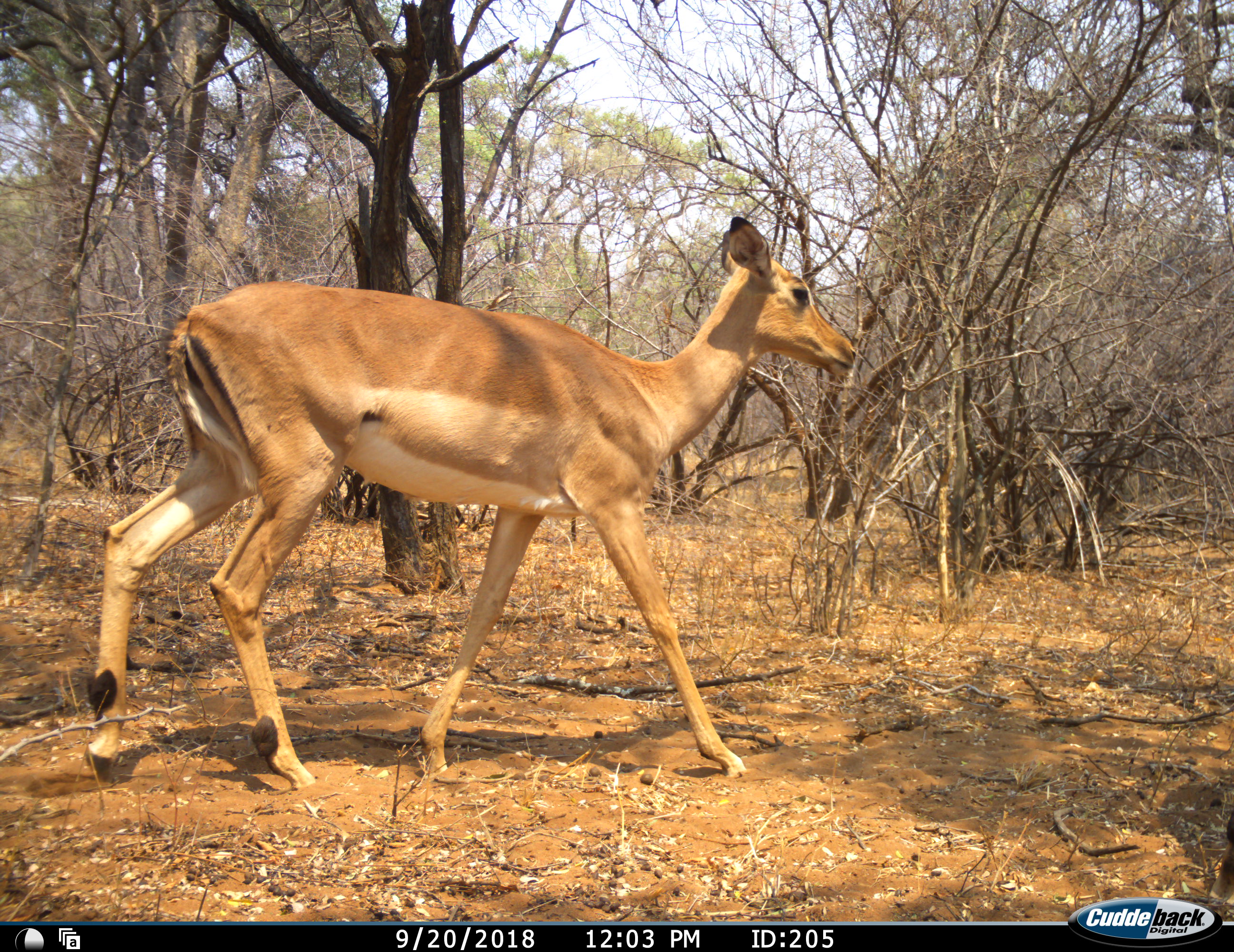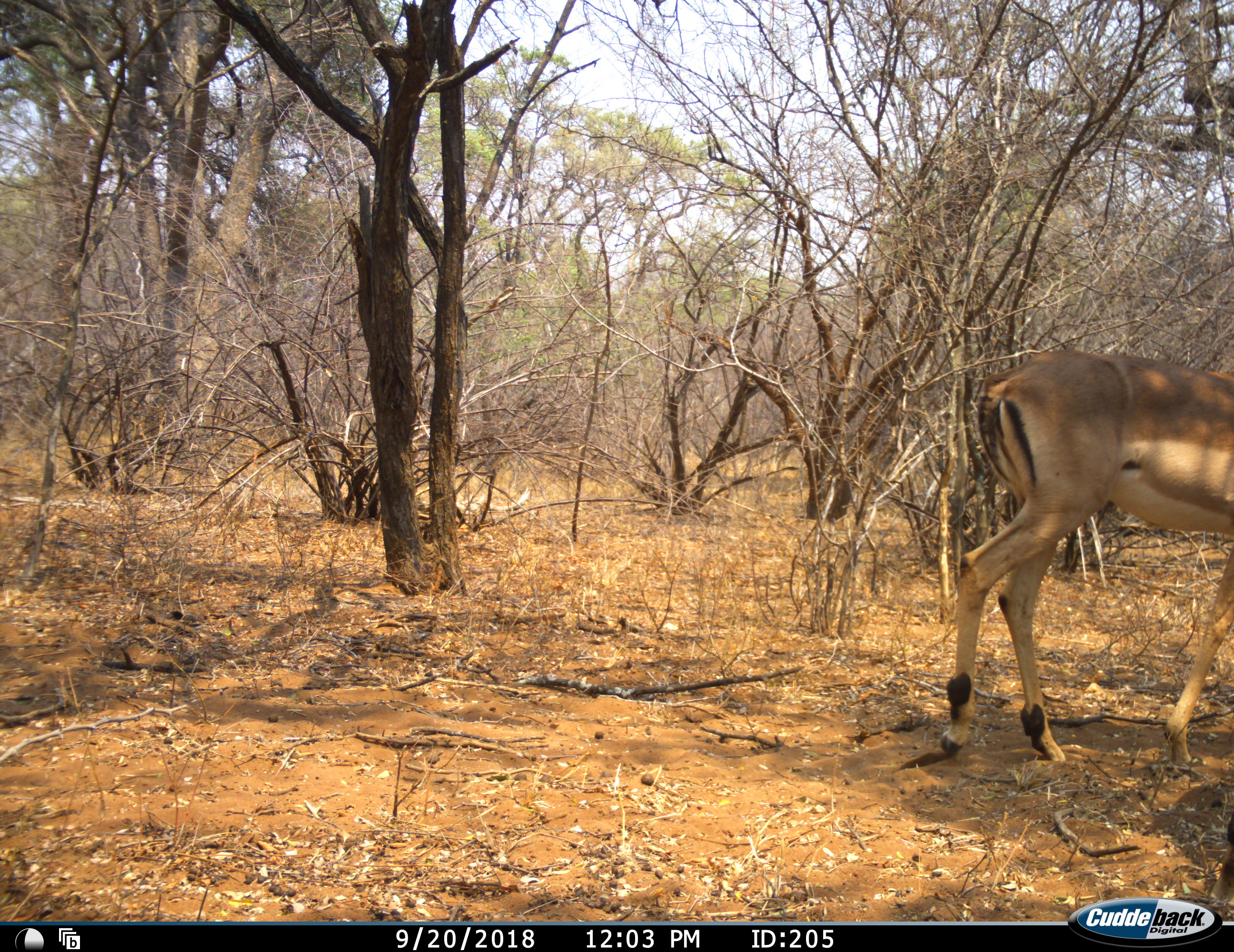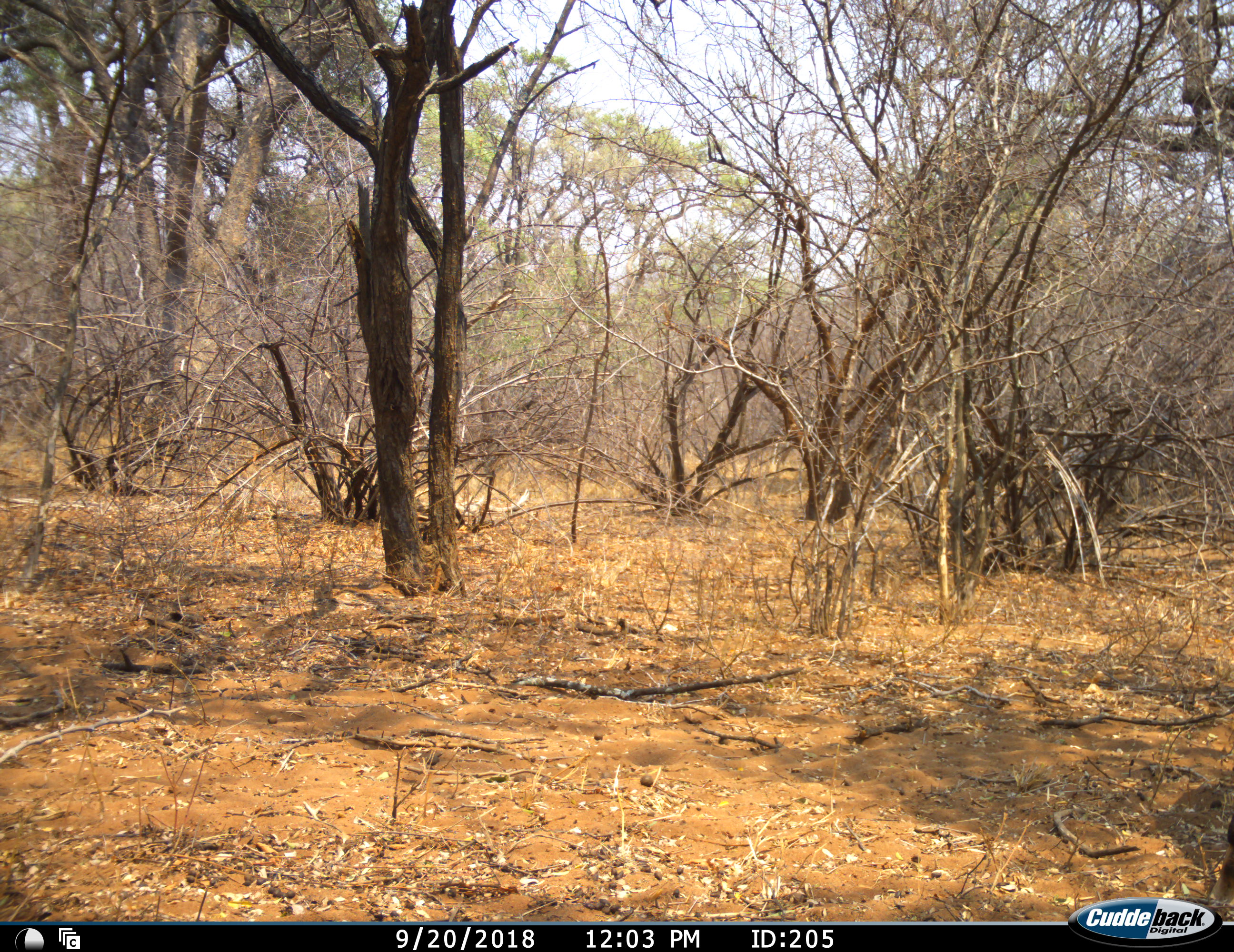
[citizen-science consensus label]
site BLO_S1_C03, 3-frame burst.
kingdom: Animalia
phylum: Chordata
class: Mammalia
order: Artiodactyla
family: Bovidae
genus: Aepyceros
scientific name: Aepyceros melampus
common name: impala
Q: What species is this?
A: Impala (Aepyceros melampus).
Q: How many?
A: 1.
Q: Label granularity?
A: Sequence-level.